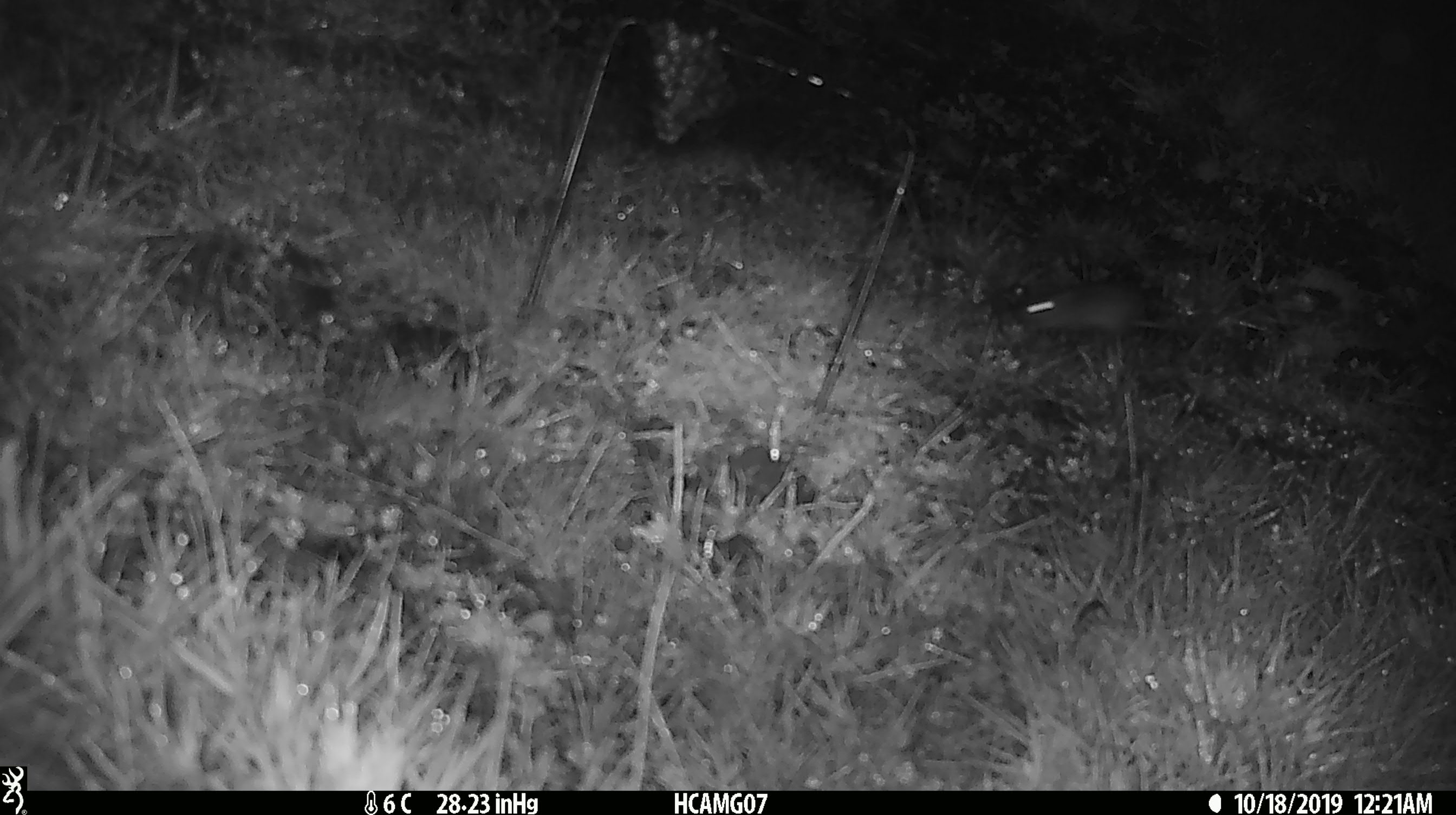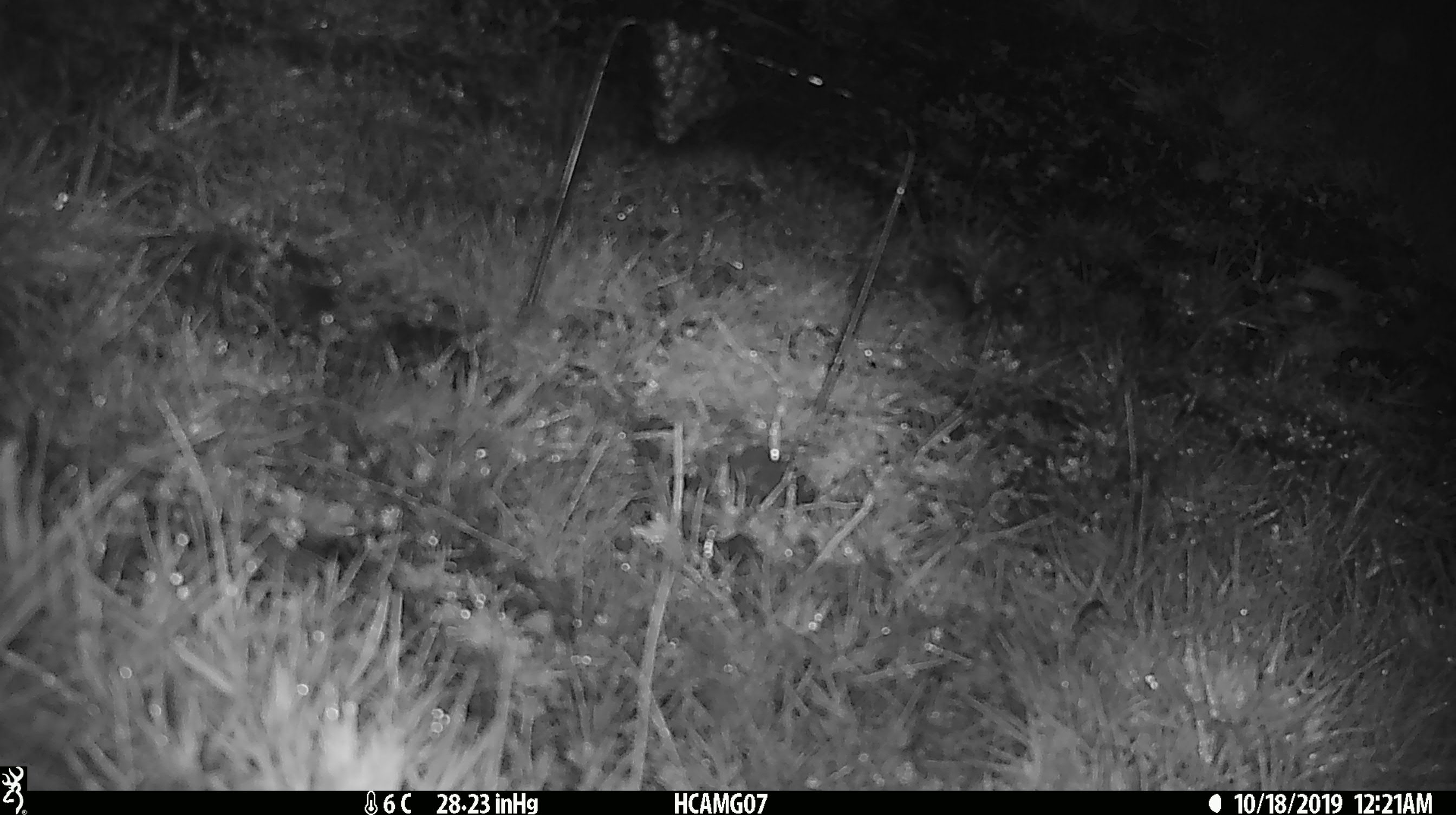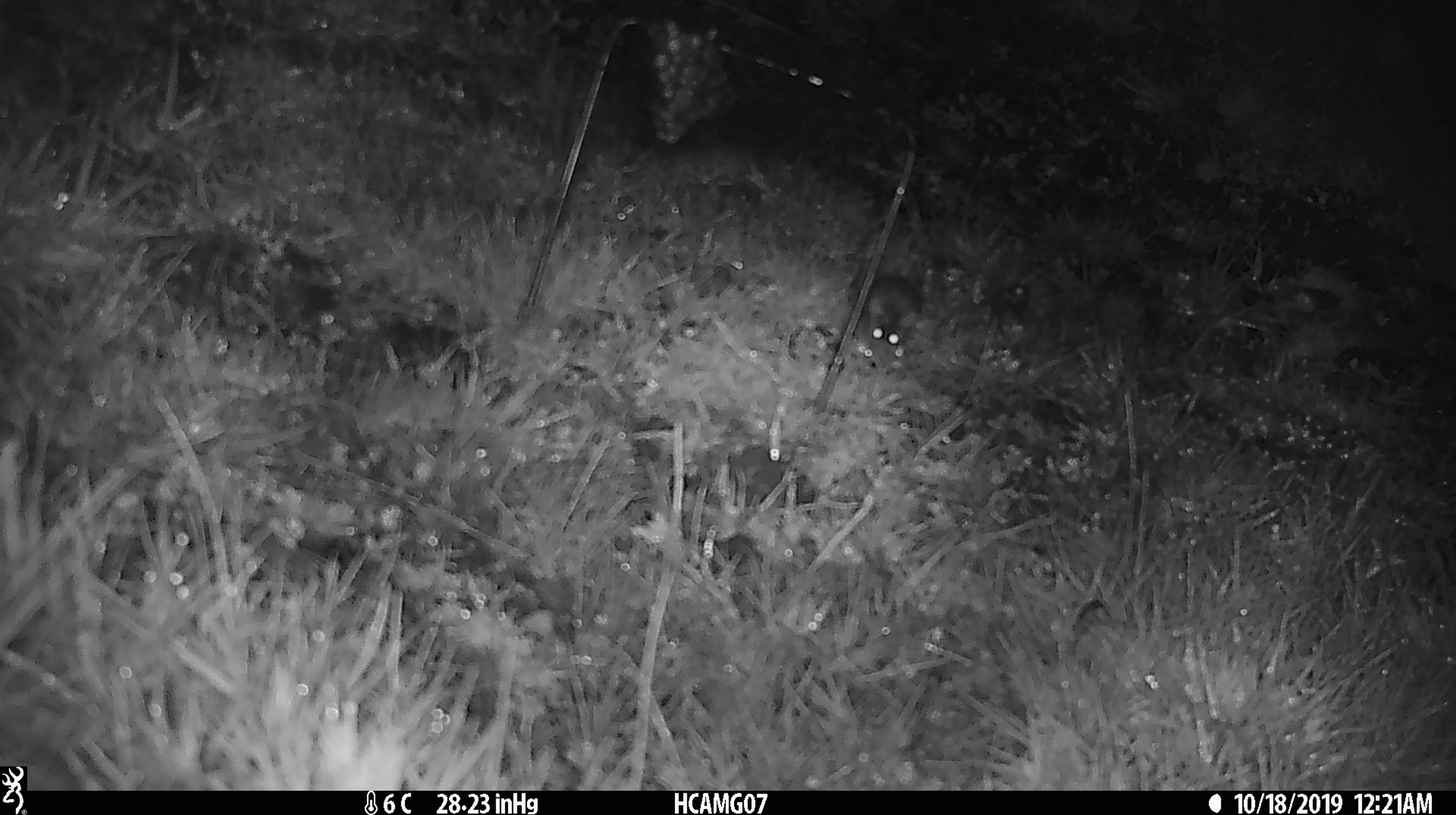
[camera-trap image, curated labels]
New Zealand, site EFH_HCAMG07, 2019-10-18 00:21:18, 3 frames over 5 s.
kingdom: Animalia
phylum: Chordata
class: Mammalia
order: Rodentia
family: Muridae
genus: Mus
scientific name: Mus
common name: mouse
Mouse (Mus).